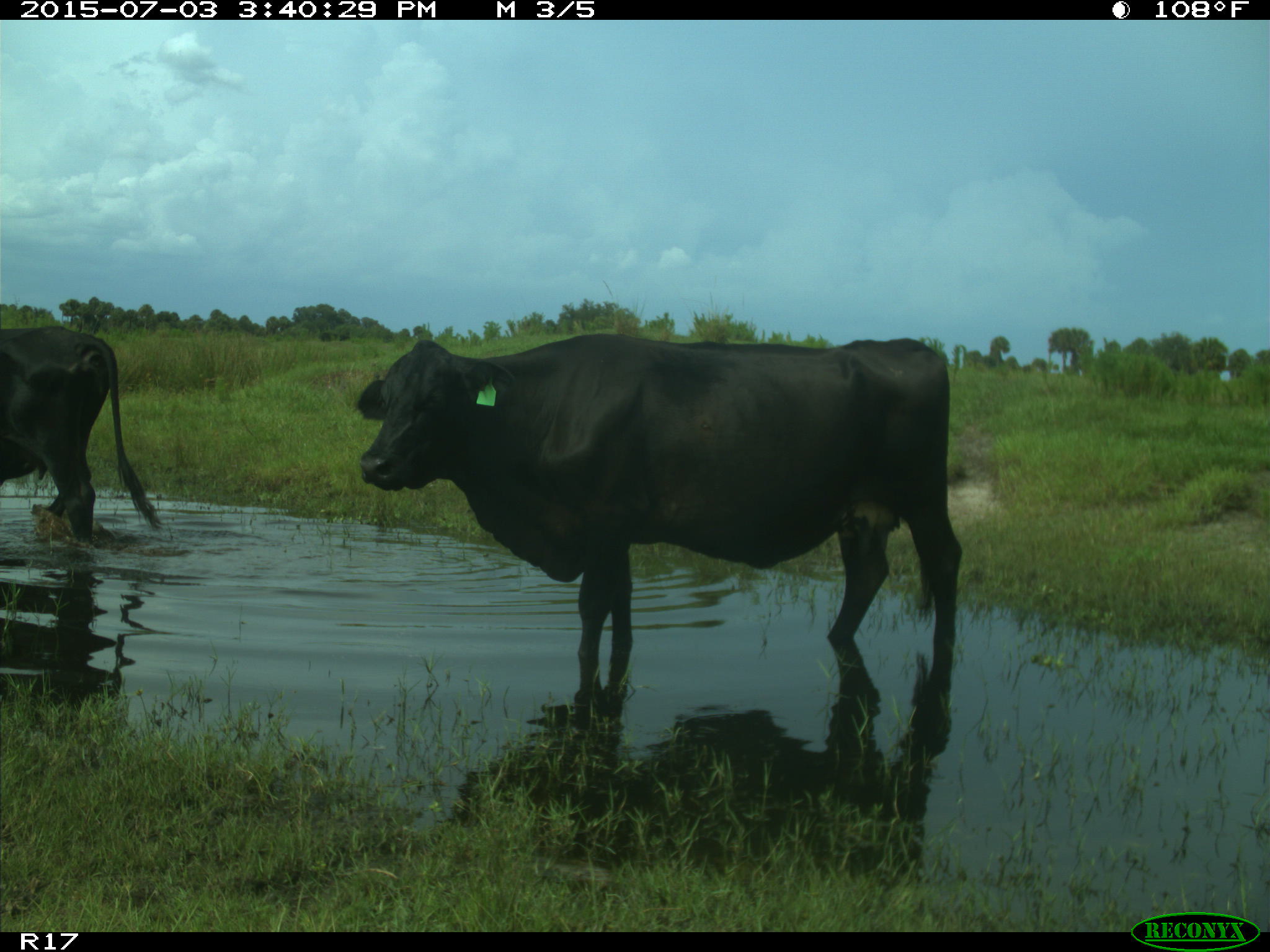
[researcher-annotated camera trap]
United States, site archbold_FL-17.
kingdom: Animalia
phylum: Chordata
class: Mammalia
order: Artiodactyla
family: Bovidae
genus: Bos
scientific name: Bos taurus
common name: domestic cow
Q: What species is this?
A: Bos taurus (domestic cow).